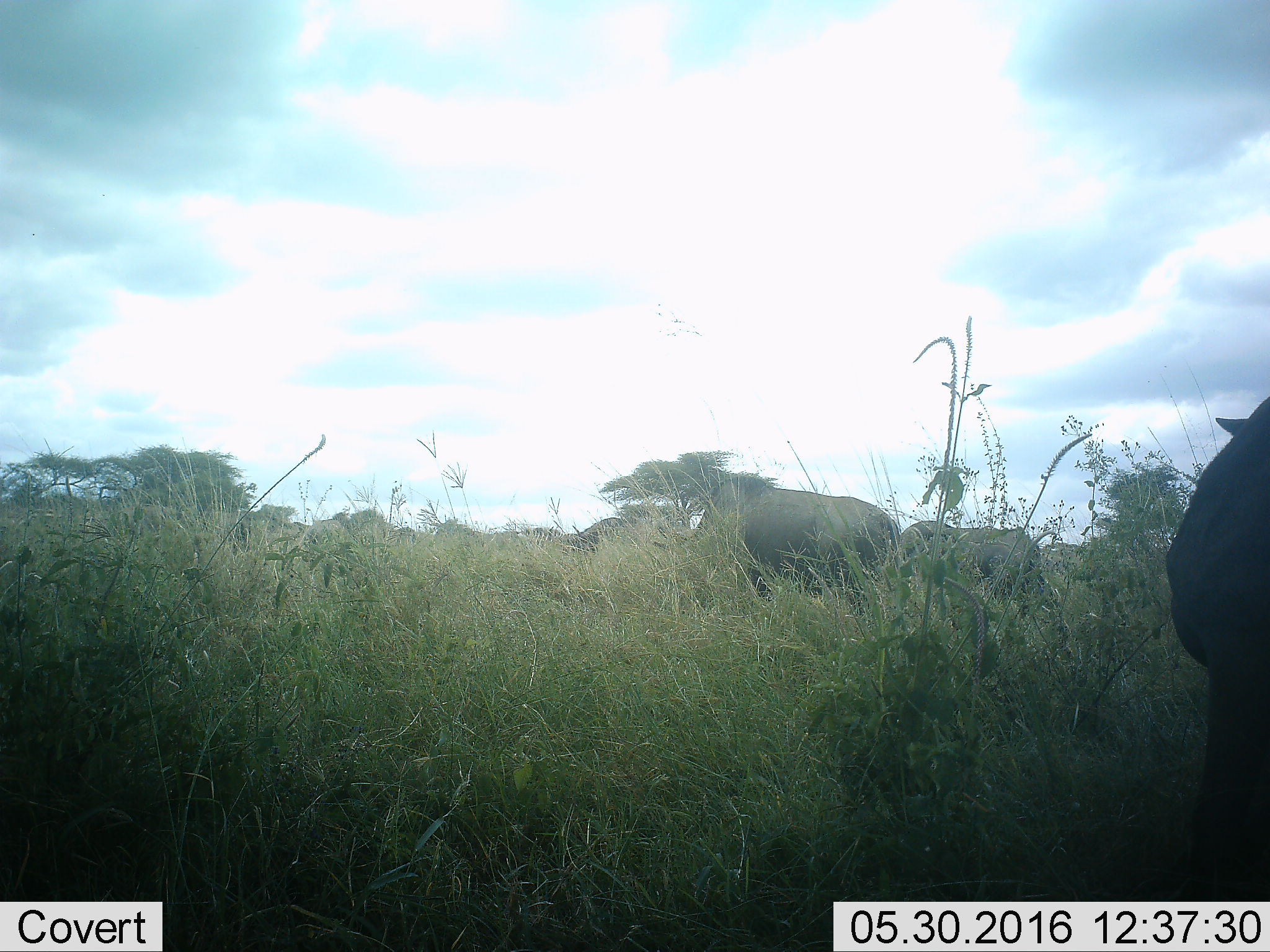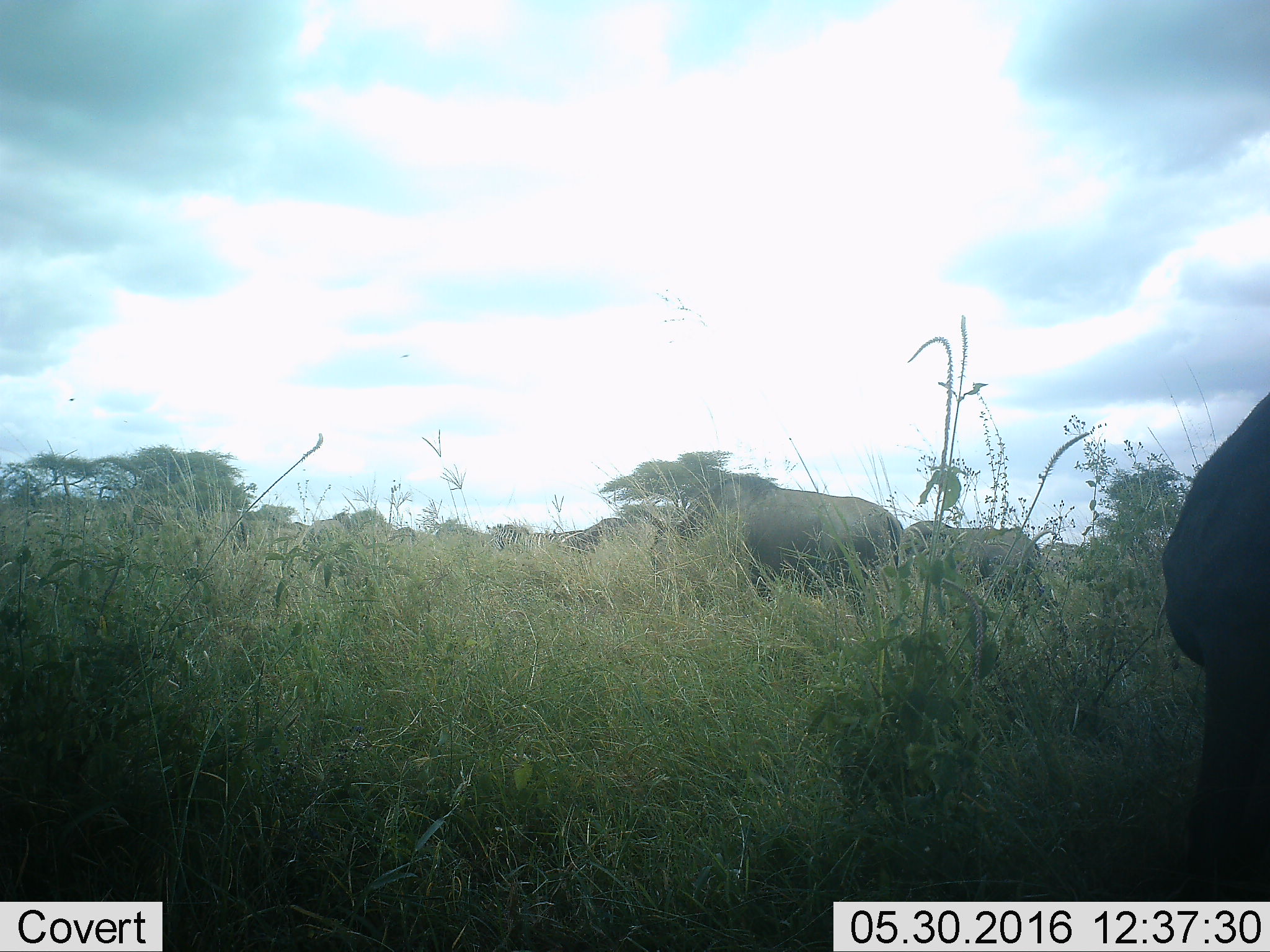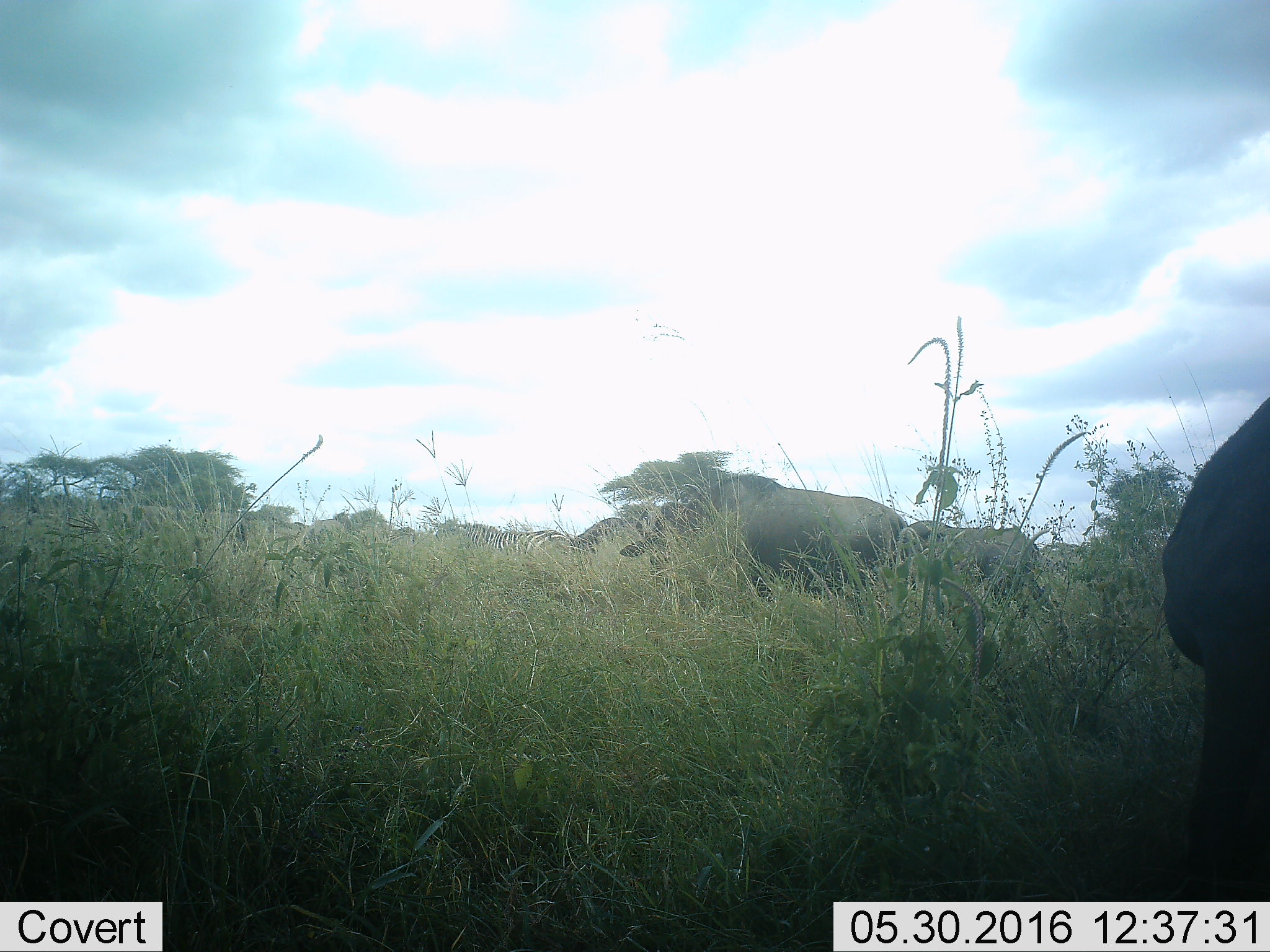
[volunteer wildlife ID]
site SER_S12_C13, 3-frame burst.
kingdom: Animalia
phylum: Chordata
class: Mammalia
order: Artiodactyla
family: Bovidae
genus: Connochaetes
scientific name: Connochaetes taurinus taurinus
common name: blue wildebeest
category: wildebeestblue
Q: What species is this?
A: Wildebeestblue (blue wildebeest) (Connochaetes taurinus taurinus).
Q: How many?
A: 8.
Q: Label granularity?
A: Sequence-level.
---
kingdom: Animalia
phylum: Chordata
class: Mammalia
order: Perissodactyla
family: Equidae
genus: Equus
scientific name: Equus quagga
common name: plains zebra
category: zebraplains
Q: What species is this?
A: Zebraplains (plains zebra) (Equus quagga).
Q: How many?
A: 2.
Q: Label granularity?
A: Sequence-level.